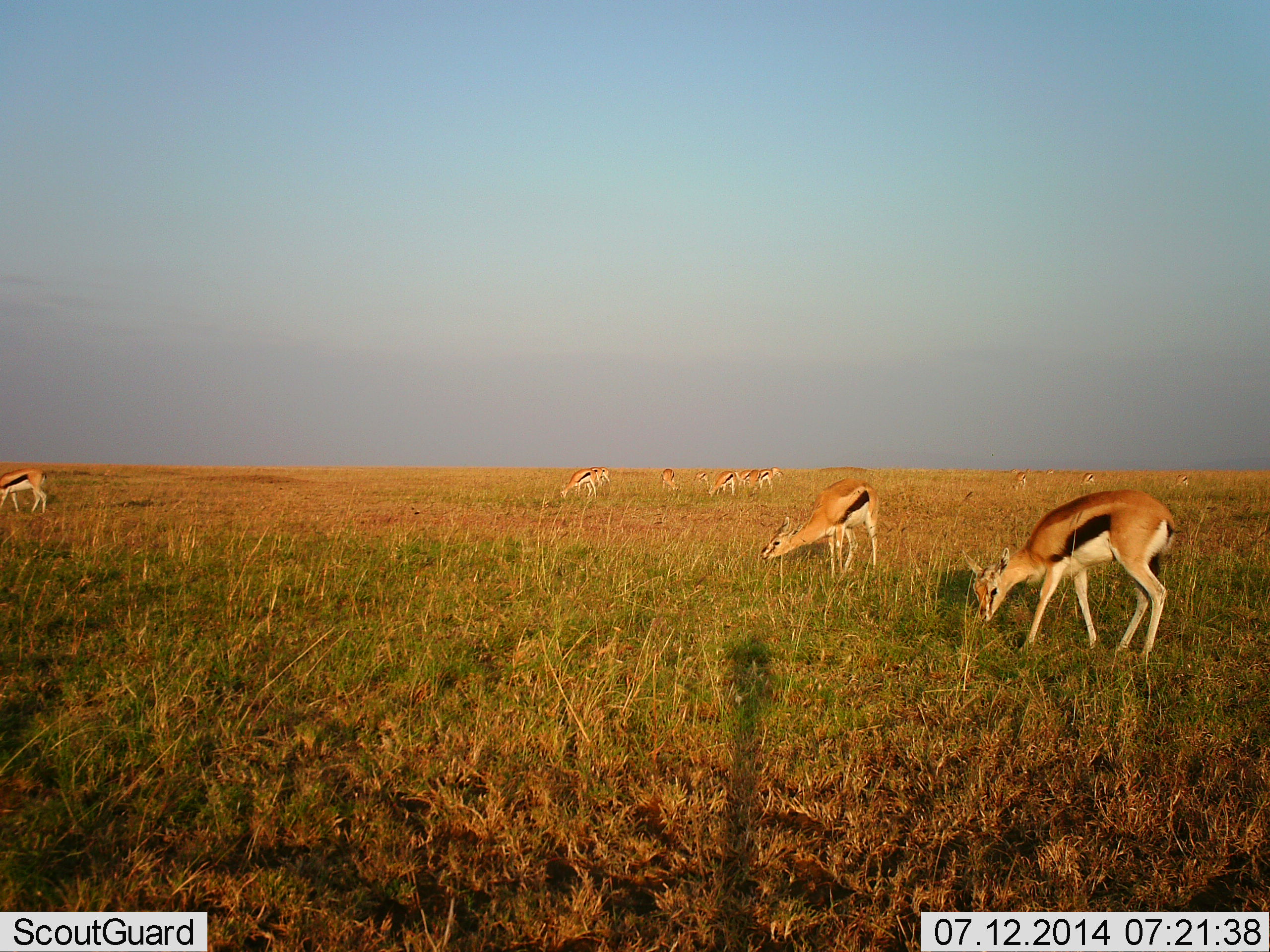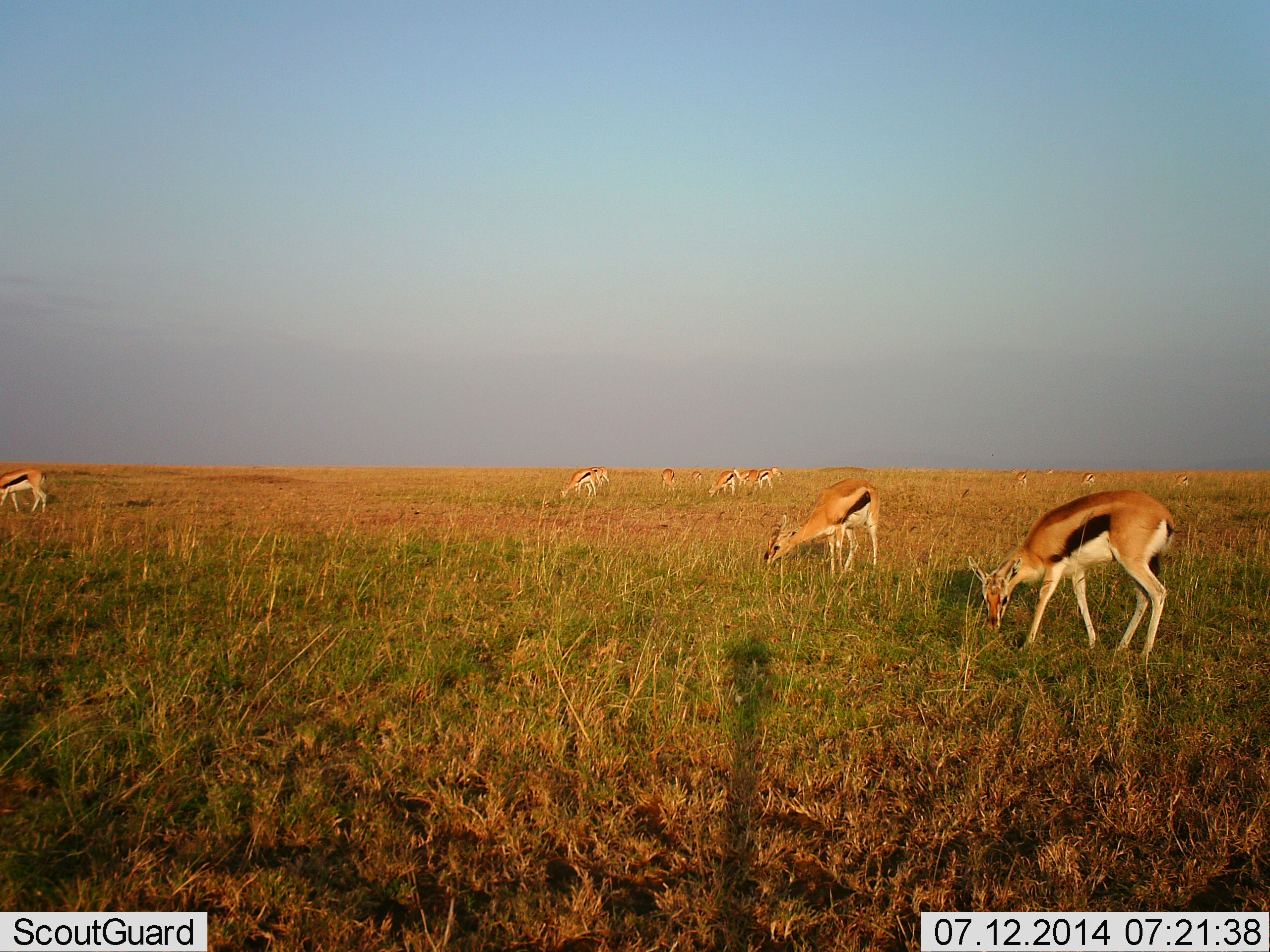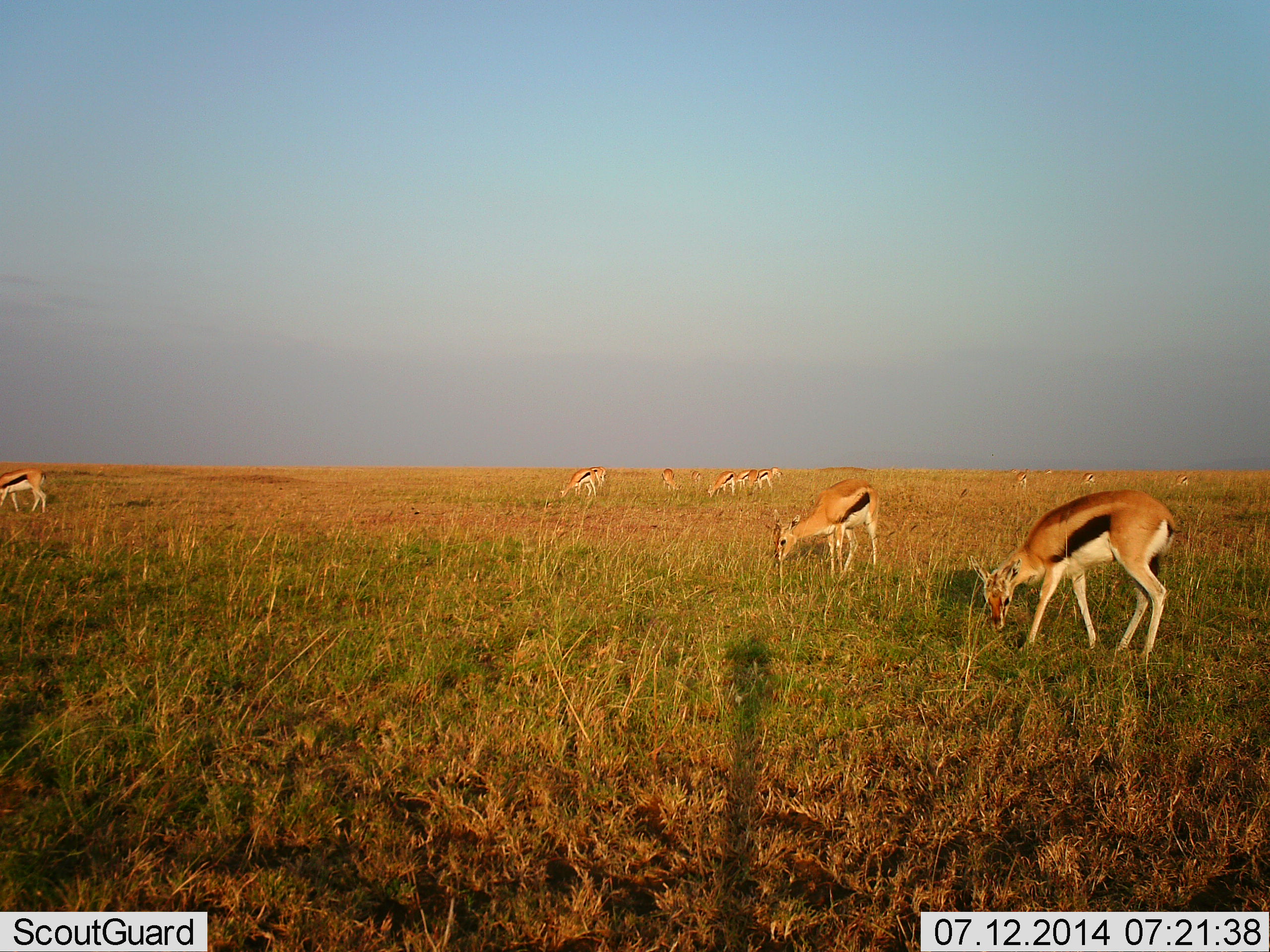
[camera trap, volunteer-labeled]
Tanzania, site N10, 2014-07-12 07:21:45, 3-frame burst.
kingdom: Animalia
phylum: Chordata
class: Mammalia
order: Artiodactyla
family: Bovidae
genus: Eudorcas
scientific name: Eudorcas thomsonii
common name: thomson's gazelle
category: gazellethomsons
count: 11-50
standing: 40%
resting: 0%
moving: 0%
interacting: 0%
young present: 0%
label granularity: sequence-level